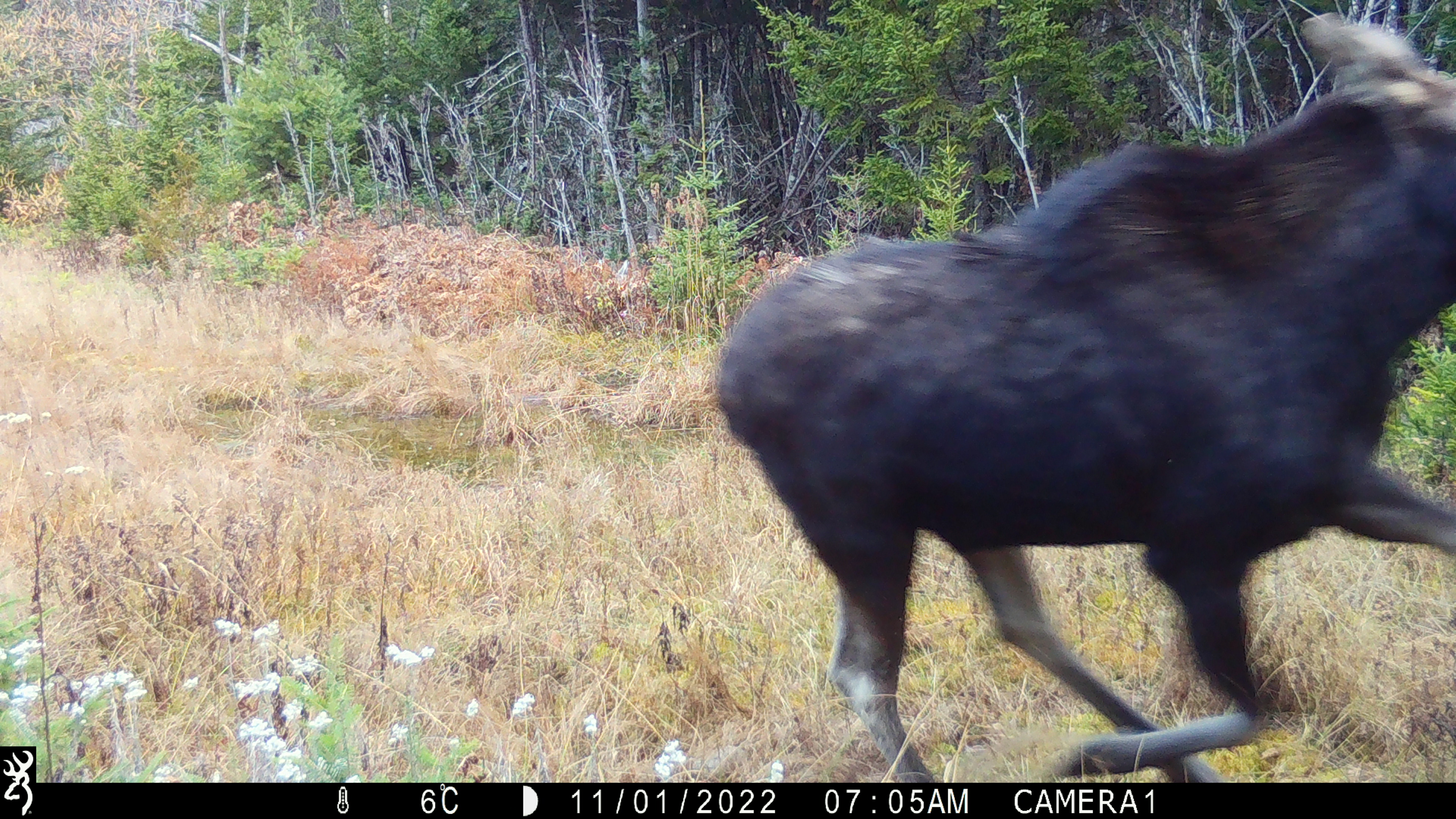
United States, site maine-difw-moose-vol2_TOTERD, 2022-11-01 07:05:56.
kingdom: Animalia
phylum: Chordata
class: Mammalia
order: Artiodactyla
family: Cervidae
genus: Alces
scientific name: Alces alces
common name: moose